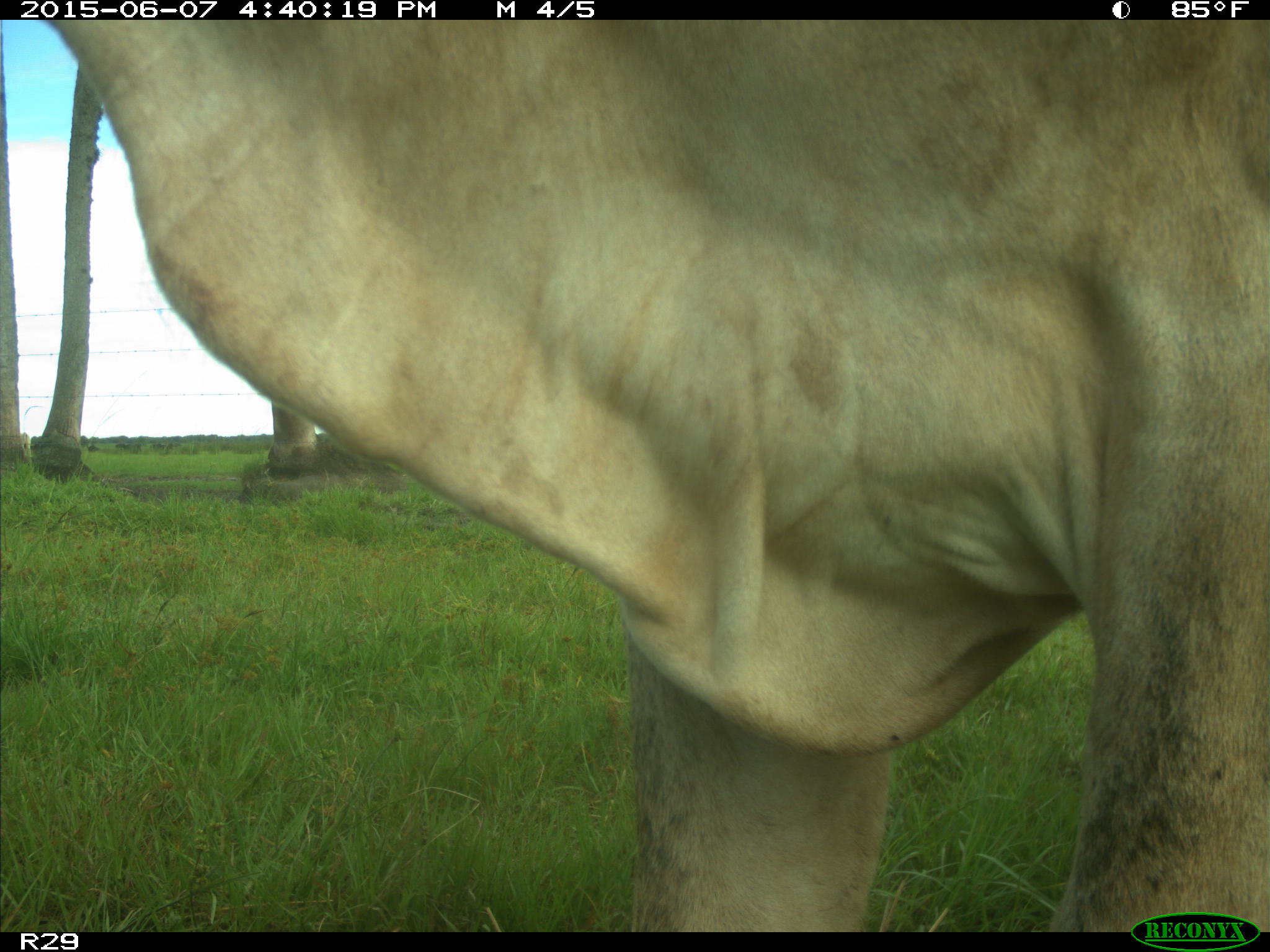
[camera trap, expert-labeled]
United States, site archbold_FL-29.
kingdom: Animalia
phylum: Chordata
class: Mammalia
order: Artiodactyla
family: Bovidae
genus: Bos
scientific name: Bos taurus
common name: domestic cow